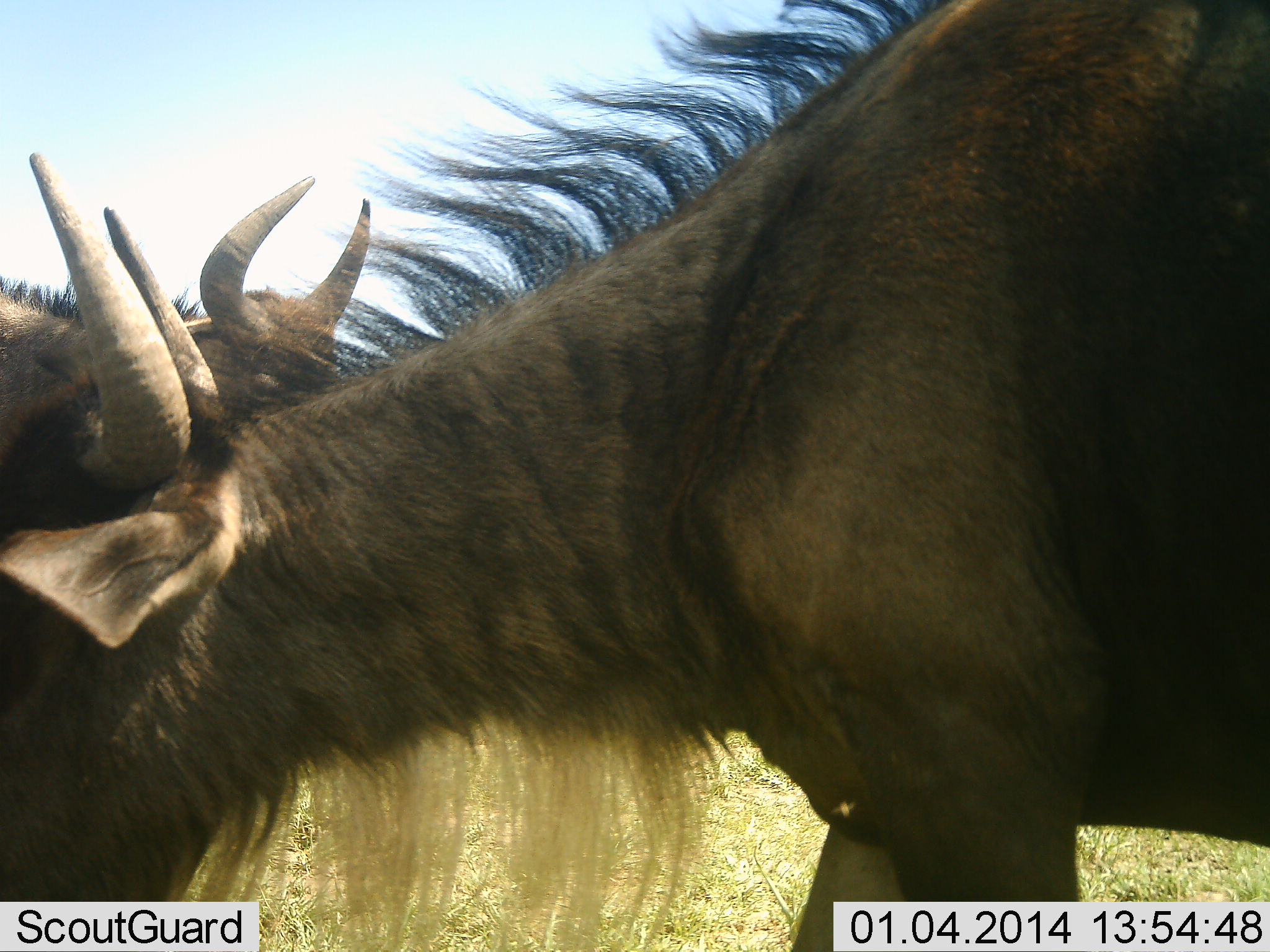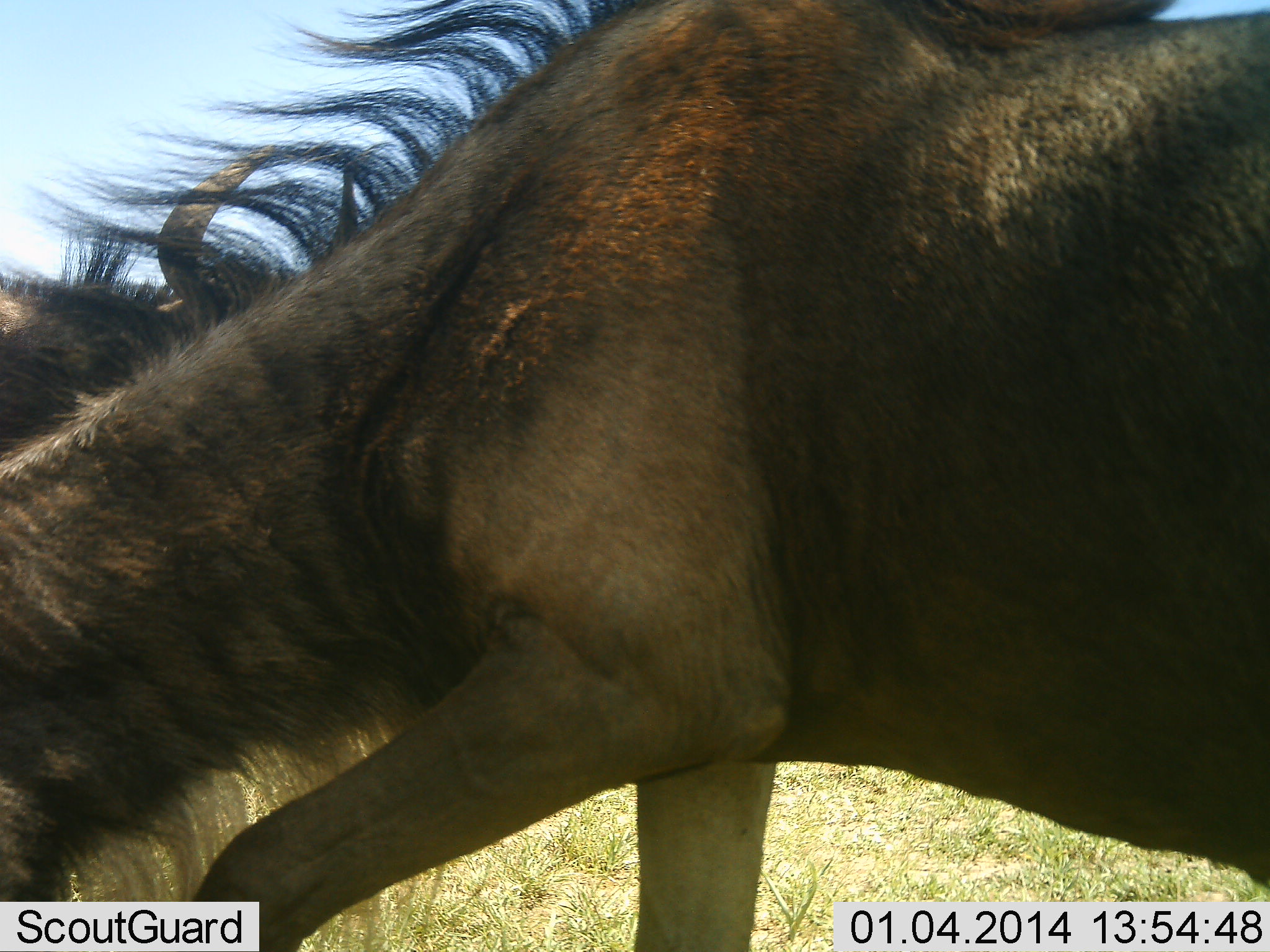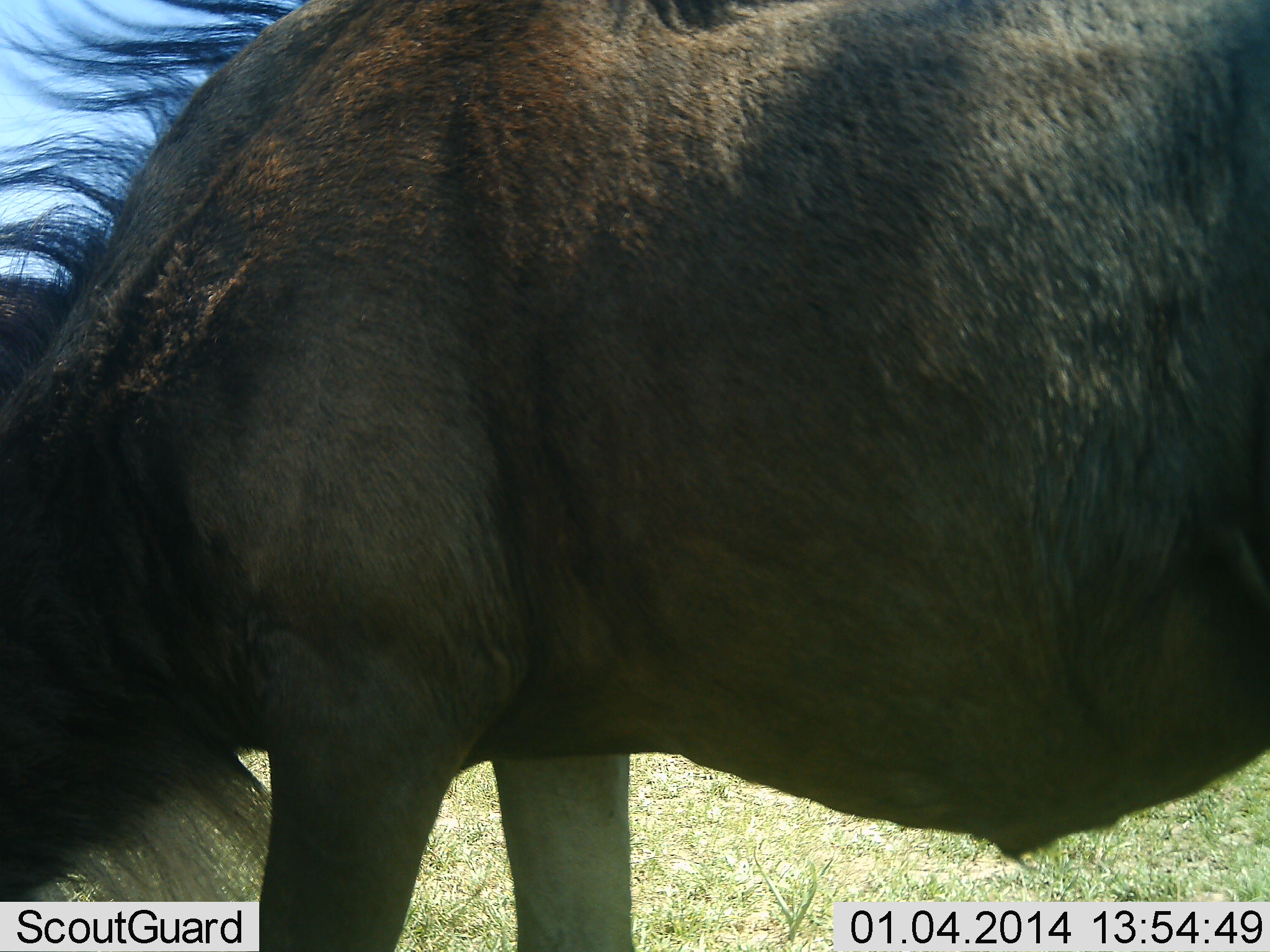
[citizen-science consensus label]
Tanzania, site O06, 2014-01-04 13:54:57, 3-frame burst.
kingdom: Animalia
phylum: Chordata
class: Mammalia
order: Artiodactyla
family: Bovidae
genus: Connochaetes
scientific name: Connochaetes taurinus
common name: blue wildebeest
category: wildebeest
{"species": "wildebeest (blue wildebeest) (Connochaetes taurinus)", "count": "2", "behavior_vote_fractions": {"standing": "20%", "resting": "0%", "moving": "60%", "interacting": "10%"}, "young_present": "0%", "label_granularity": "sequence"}